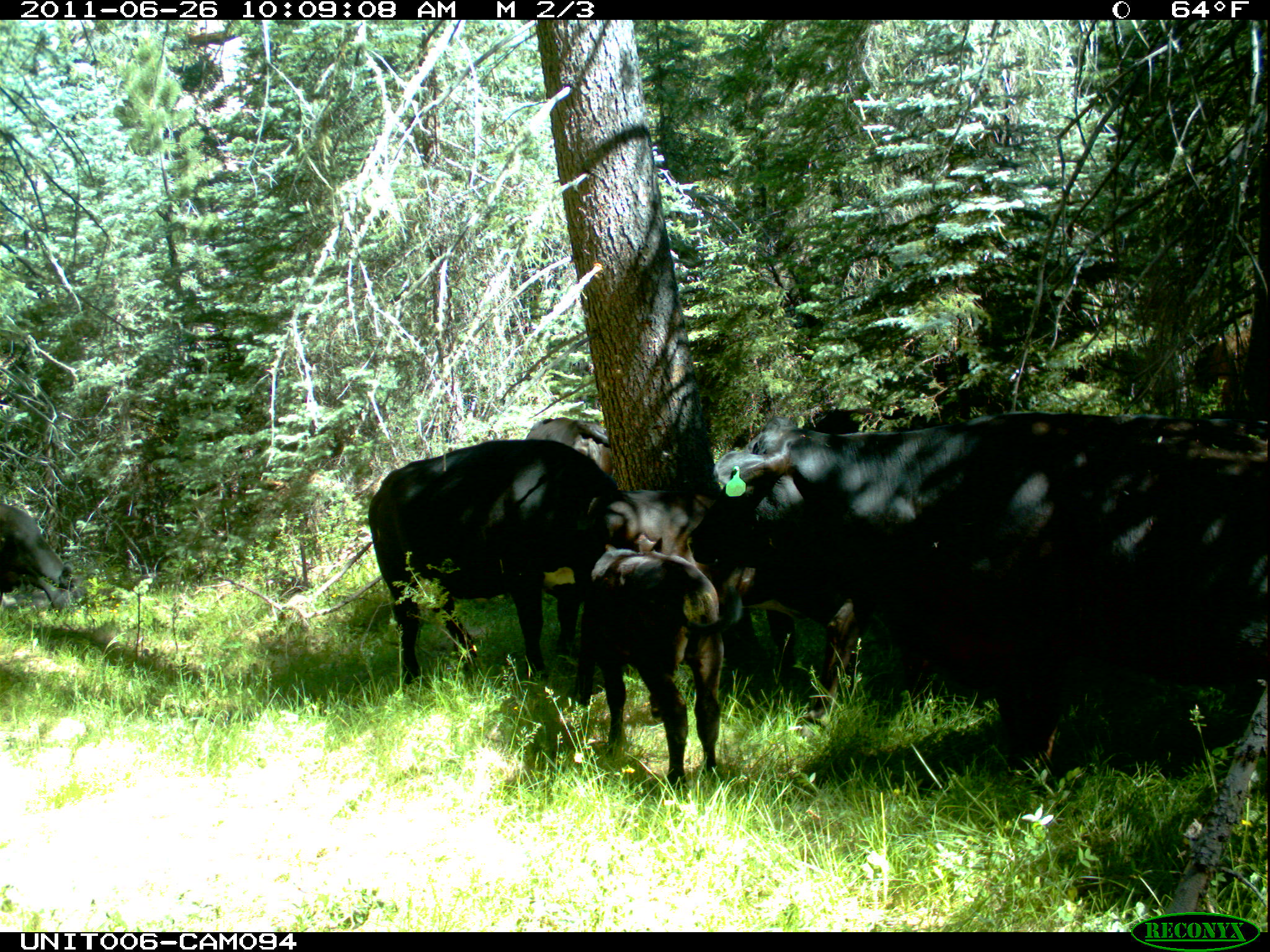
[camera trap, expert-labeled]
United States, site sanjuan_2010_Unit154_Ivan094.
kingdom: Animalia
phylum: Chordata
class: Mammalia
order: Artiodactyla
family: Bovidae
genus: Bos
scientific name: Bos taurus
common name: domestic cow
Bos taurus (domestic cow).